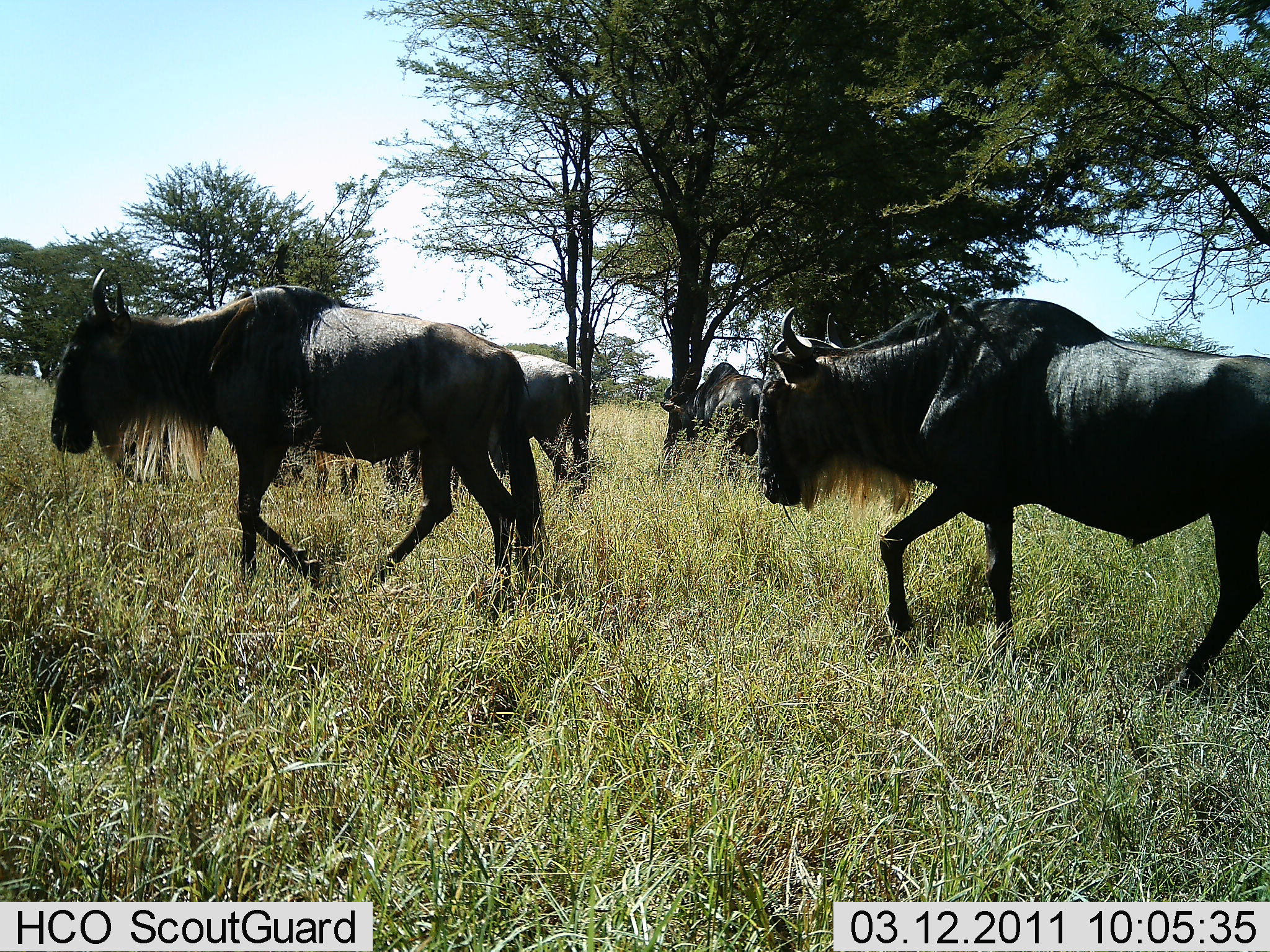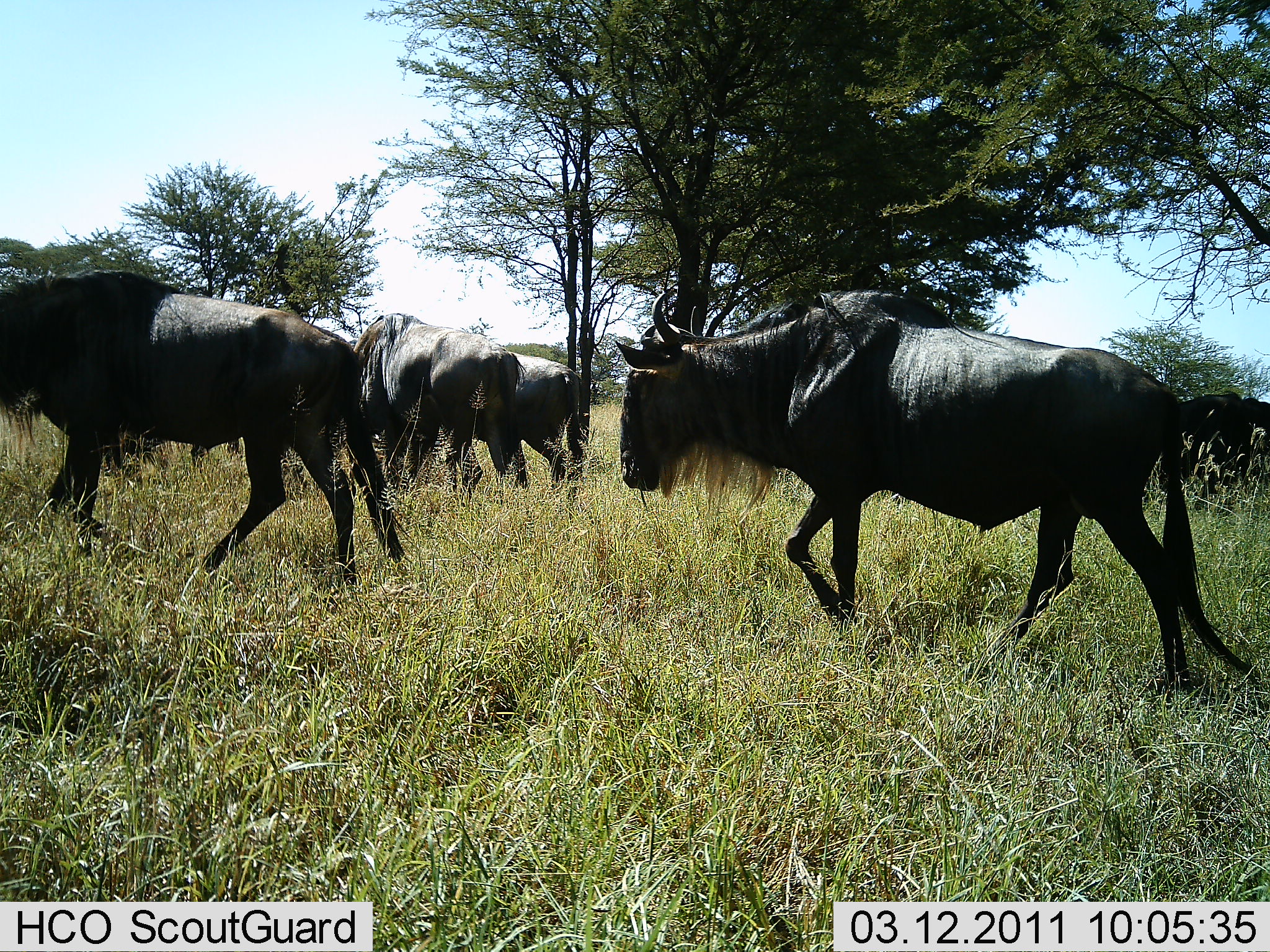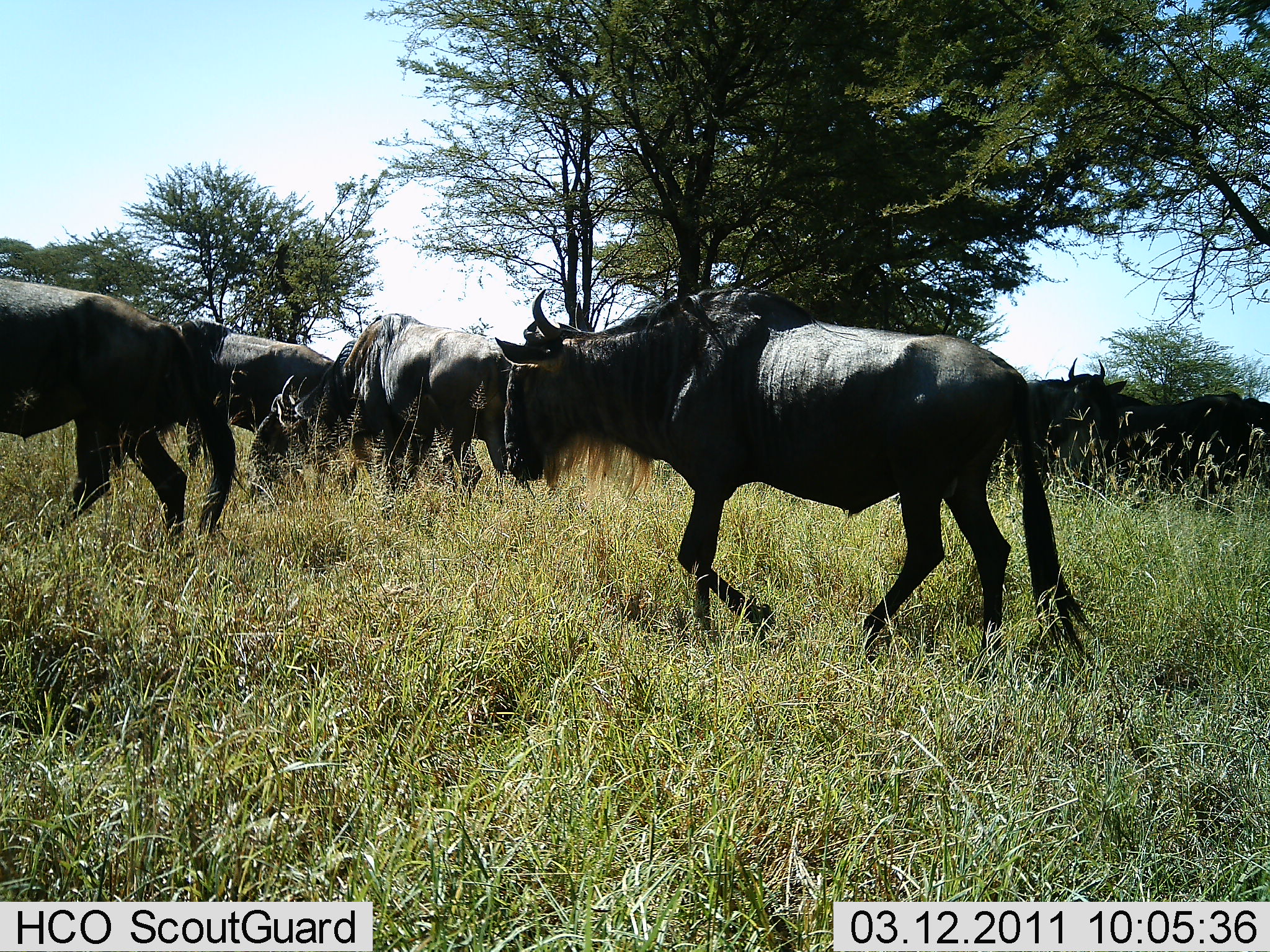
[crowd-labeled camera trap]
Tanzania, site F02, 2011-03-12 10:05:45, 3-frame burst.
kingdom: Animalia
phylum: Chordata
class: Mammalia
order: Artiodactyla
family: Bovidae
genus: Connochaetes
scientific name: Connochaetes taurinus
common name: blue wildebeest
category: wildebeest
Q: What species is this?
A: Wildebeest (blue wildebeest) (Connochaetes taurinus).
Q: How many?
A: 8.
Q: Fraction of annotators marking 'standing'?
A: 45%.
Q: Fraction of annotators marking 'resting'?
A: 0%.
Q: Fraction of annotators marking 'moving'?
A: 100%.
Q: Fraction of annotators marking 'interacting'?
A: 0%.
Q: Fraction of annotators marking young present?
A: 0%.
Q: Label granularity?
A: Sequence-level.